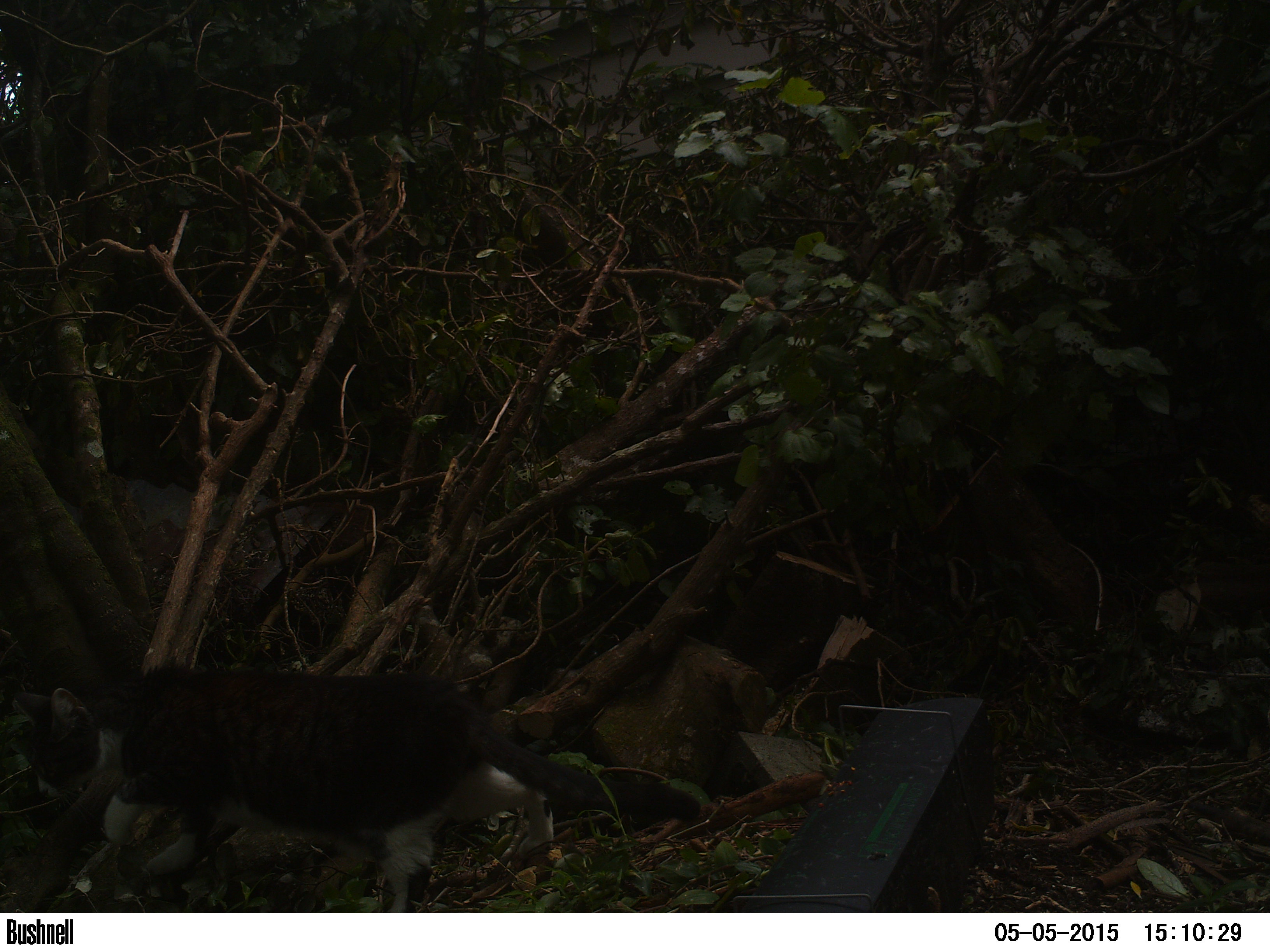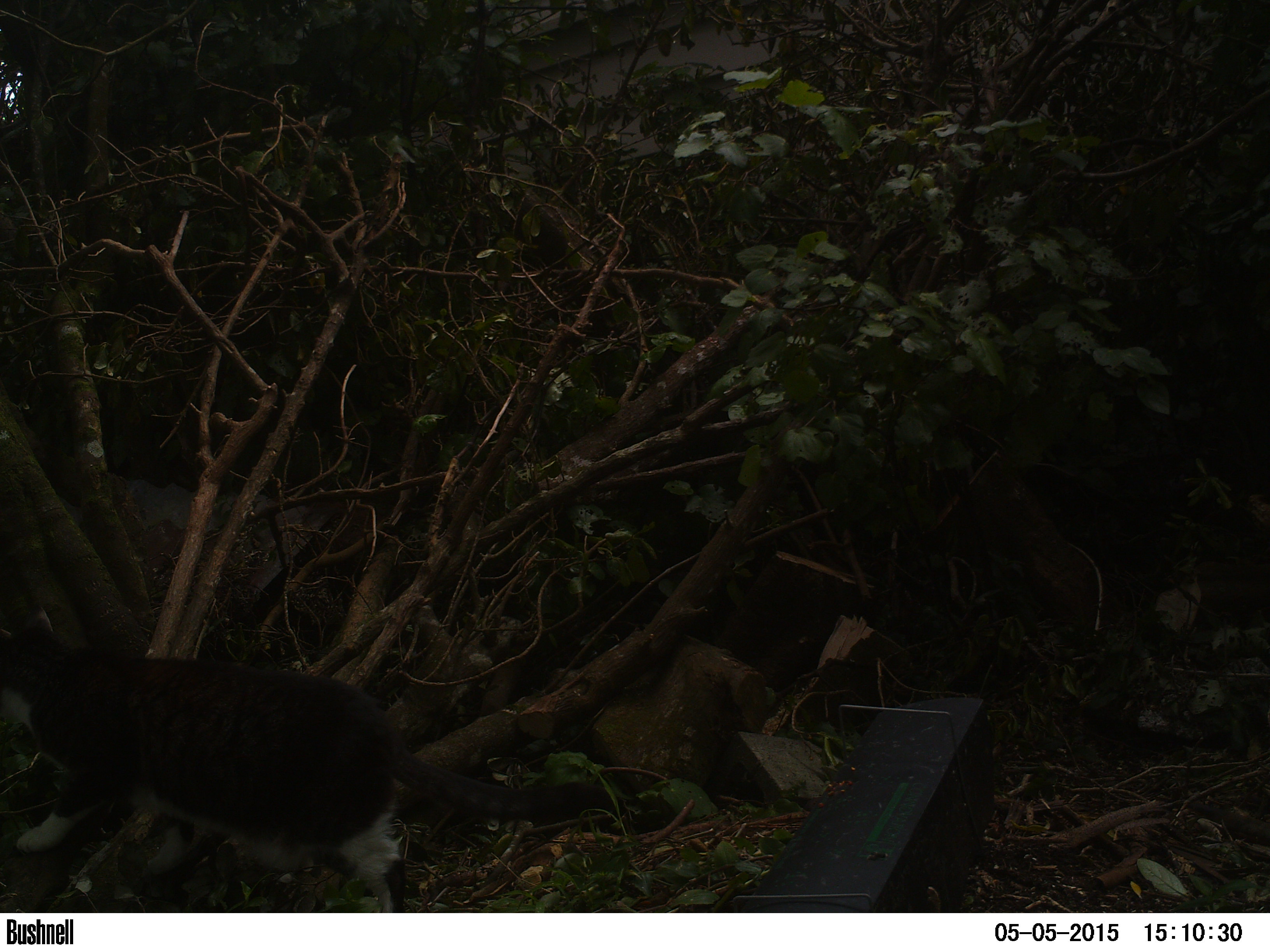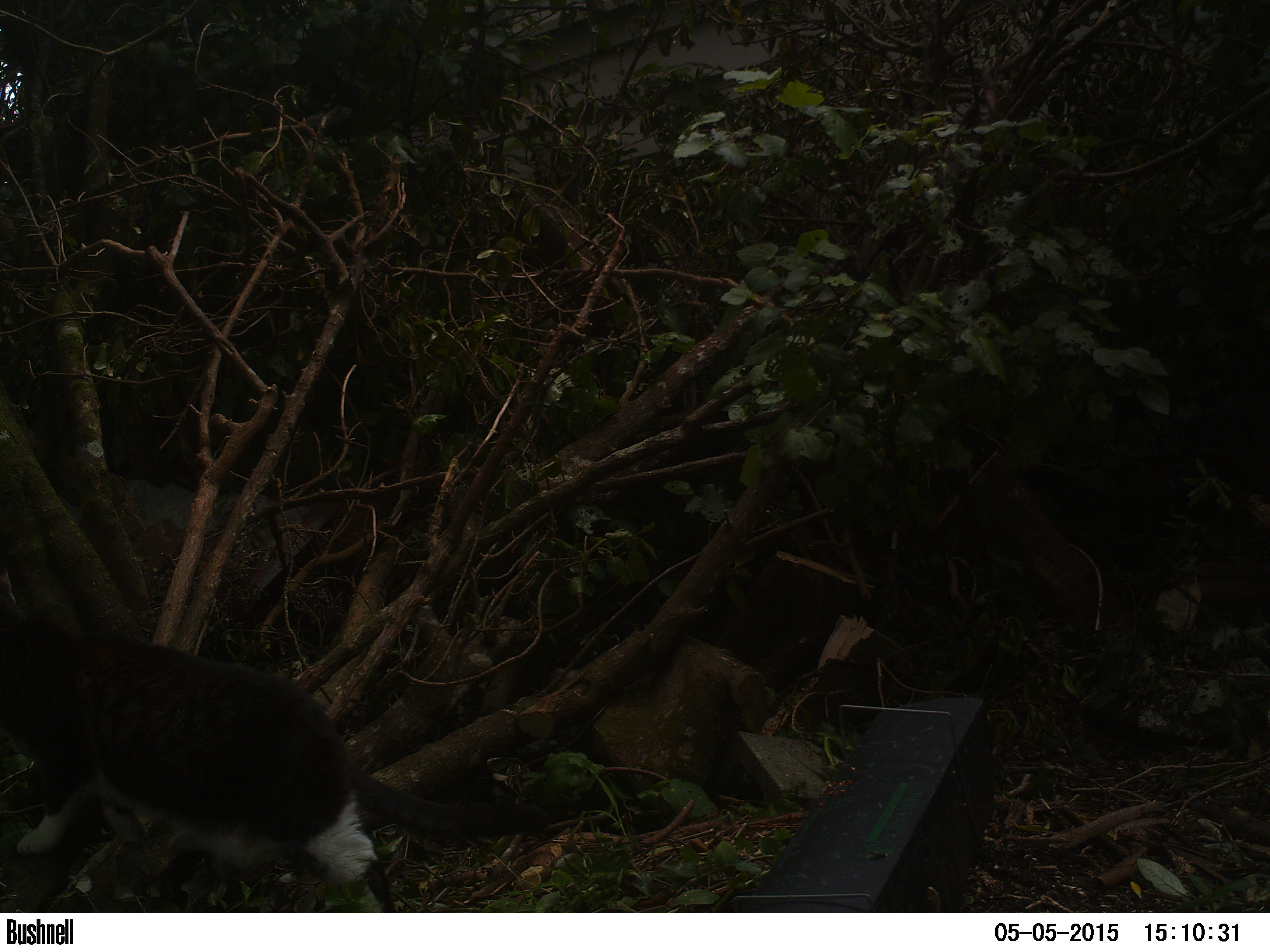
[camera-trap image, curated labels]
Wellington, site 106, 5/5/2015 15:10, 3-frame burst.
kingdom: Animalia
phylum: Chordata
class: Mammalia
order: Carnivora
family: Felidae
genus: Felis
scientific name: Felis catus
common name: cat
Cat (Felis catus).